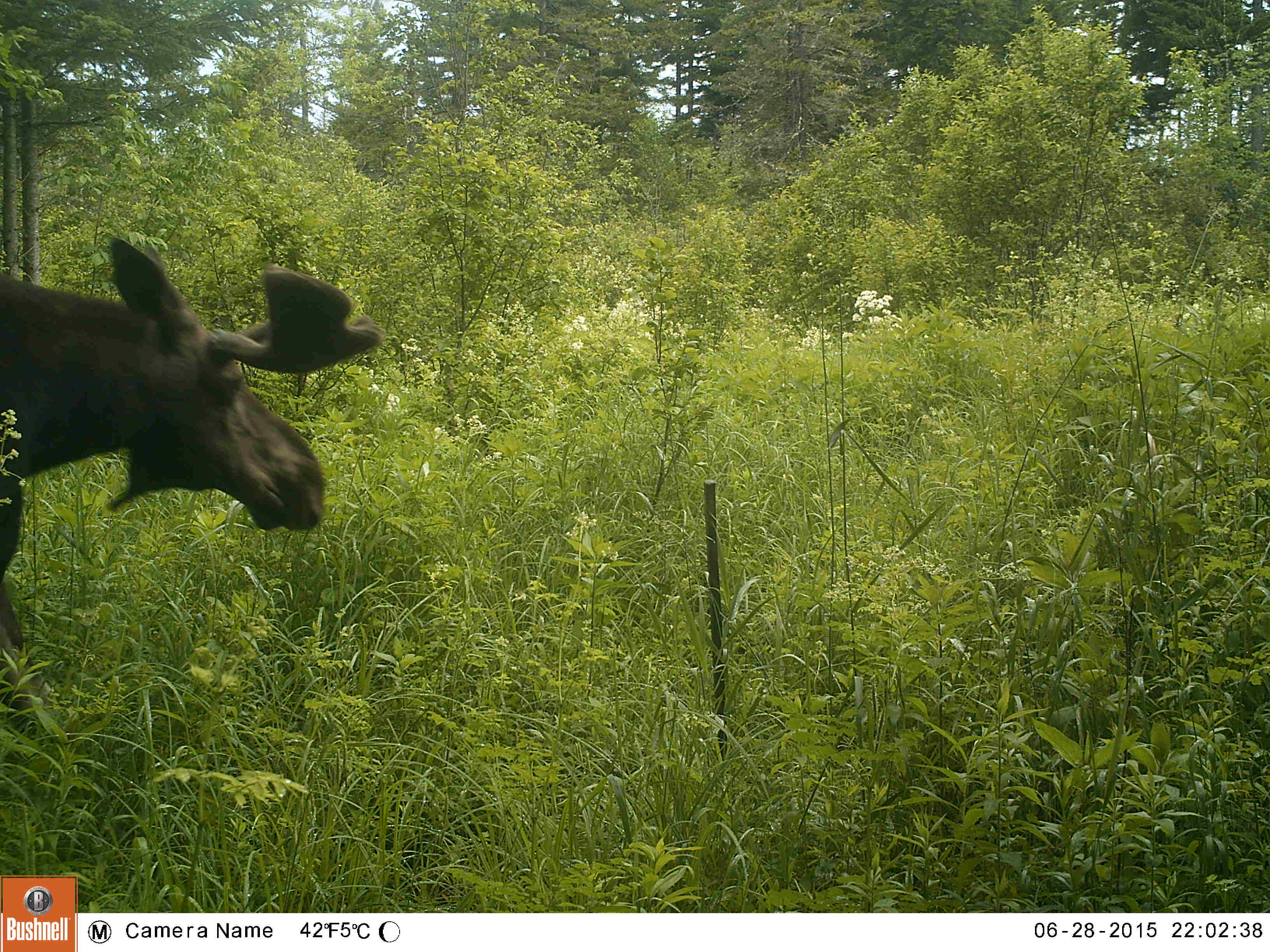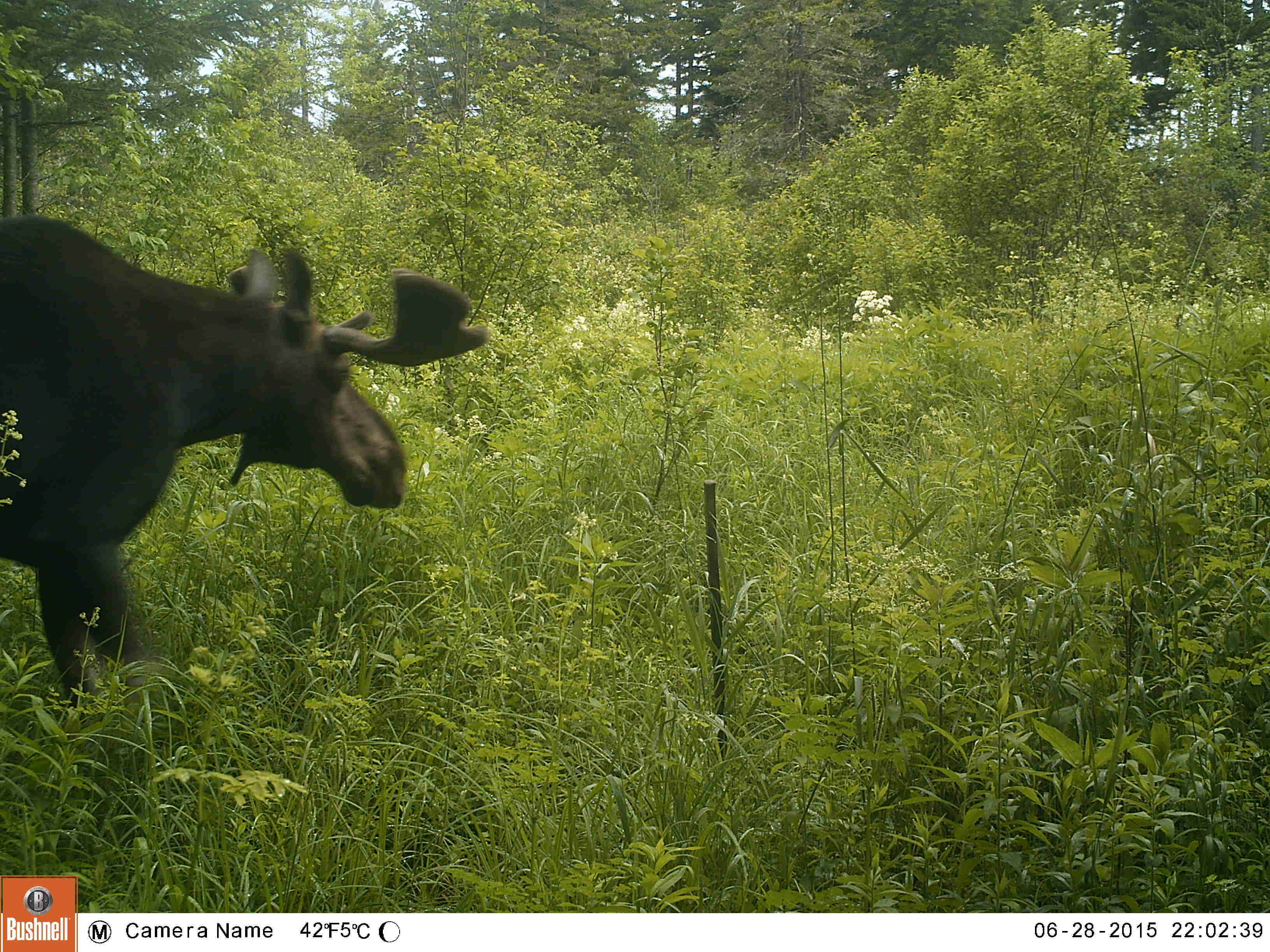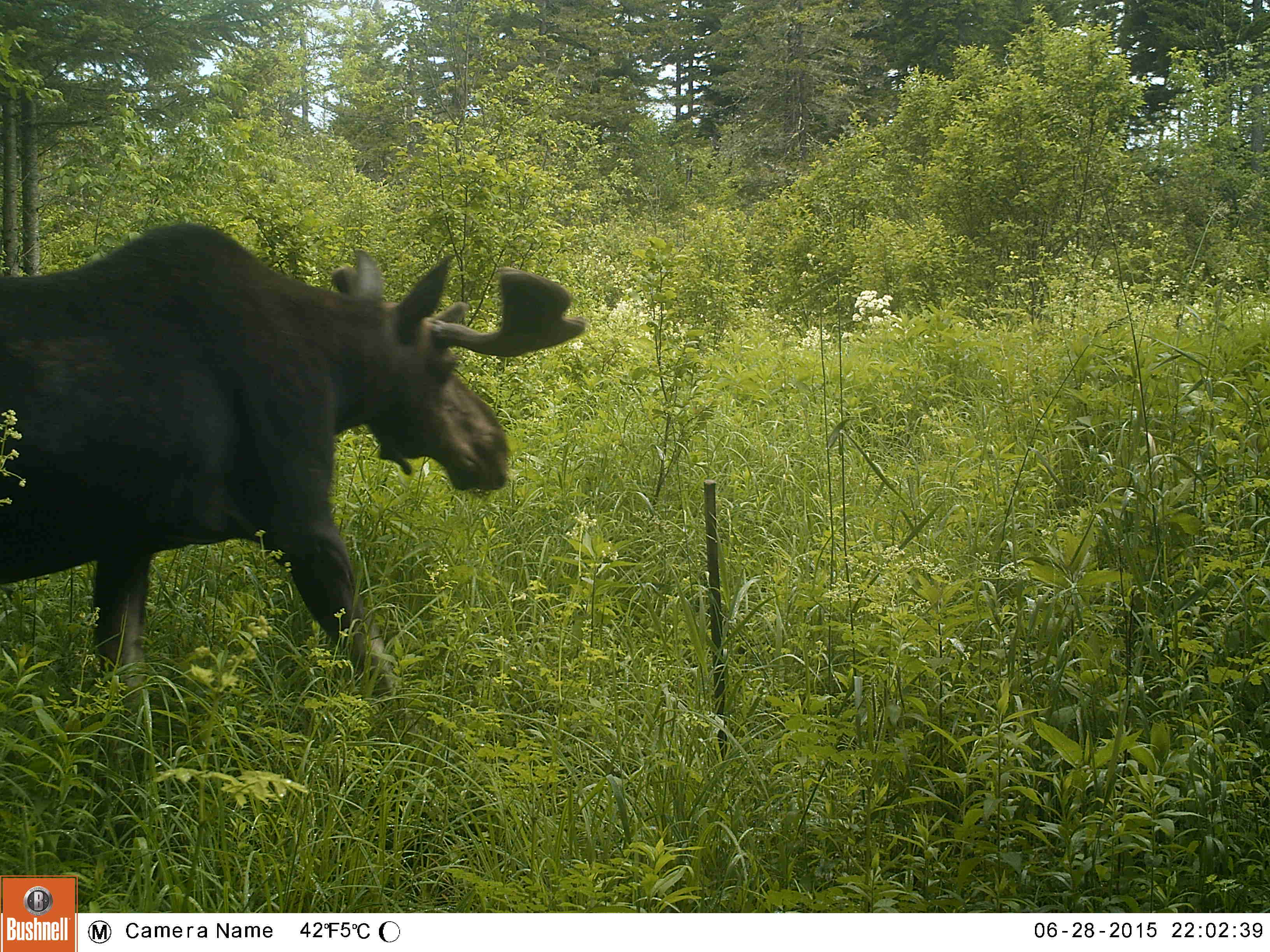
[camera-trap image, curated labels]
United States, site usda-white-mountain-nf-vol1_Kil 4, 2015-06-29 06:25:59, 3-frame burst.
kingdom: Animalia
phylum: Chordata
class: Mammalia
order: Artiodactyla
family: Cervidae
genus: Alces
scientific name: Alces alces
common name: moose